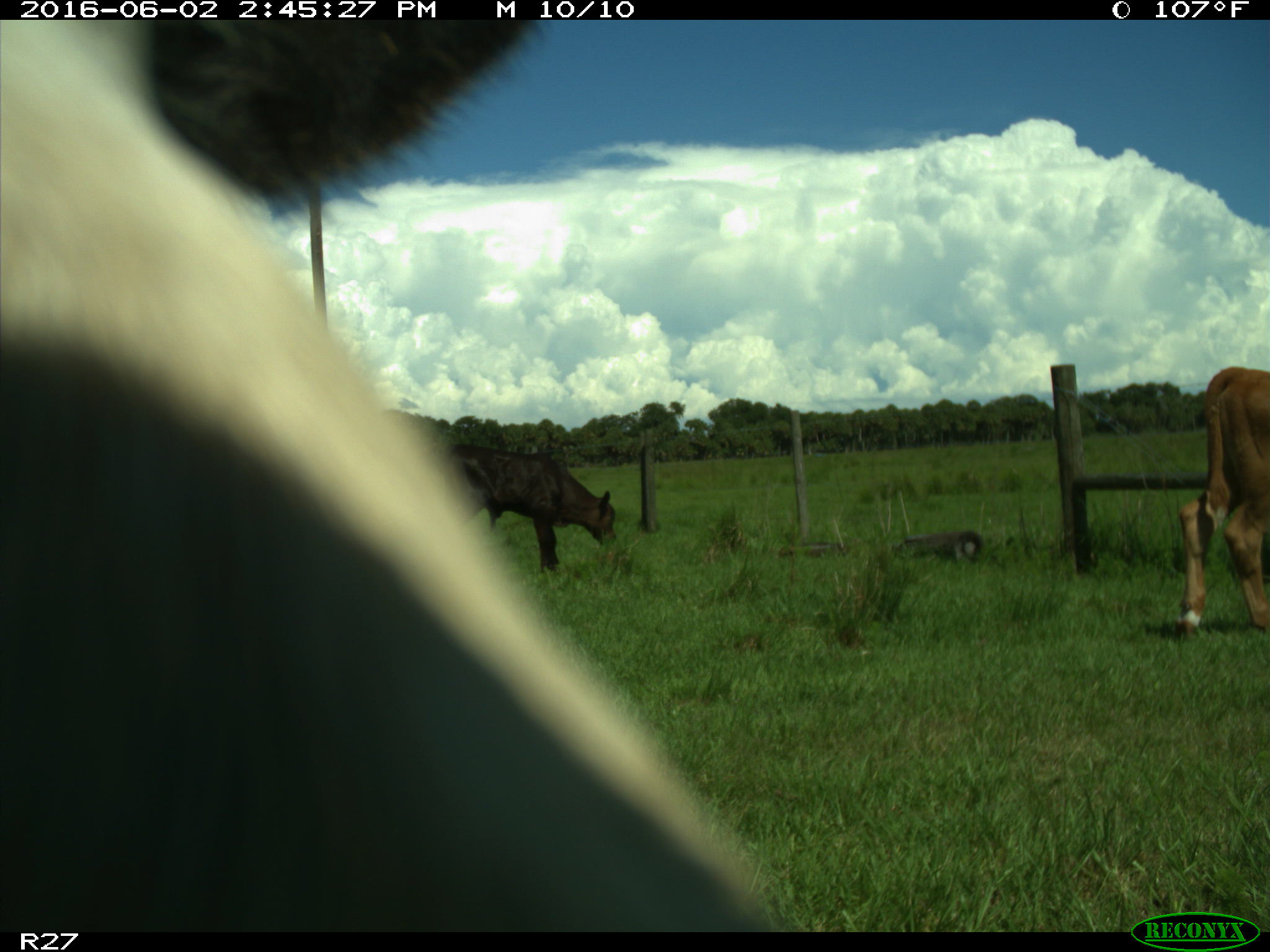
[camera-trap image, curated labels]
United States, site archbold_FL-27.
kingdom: Animalia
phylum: Chordata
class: Mammalia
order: Artiodactyla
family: Bovidae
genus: Bos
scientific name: Bos taurus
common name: domestic cow